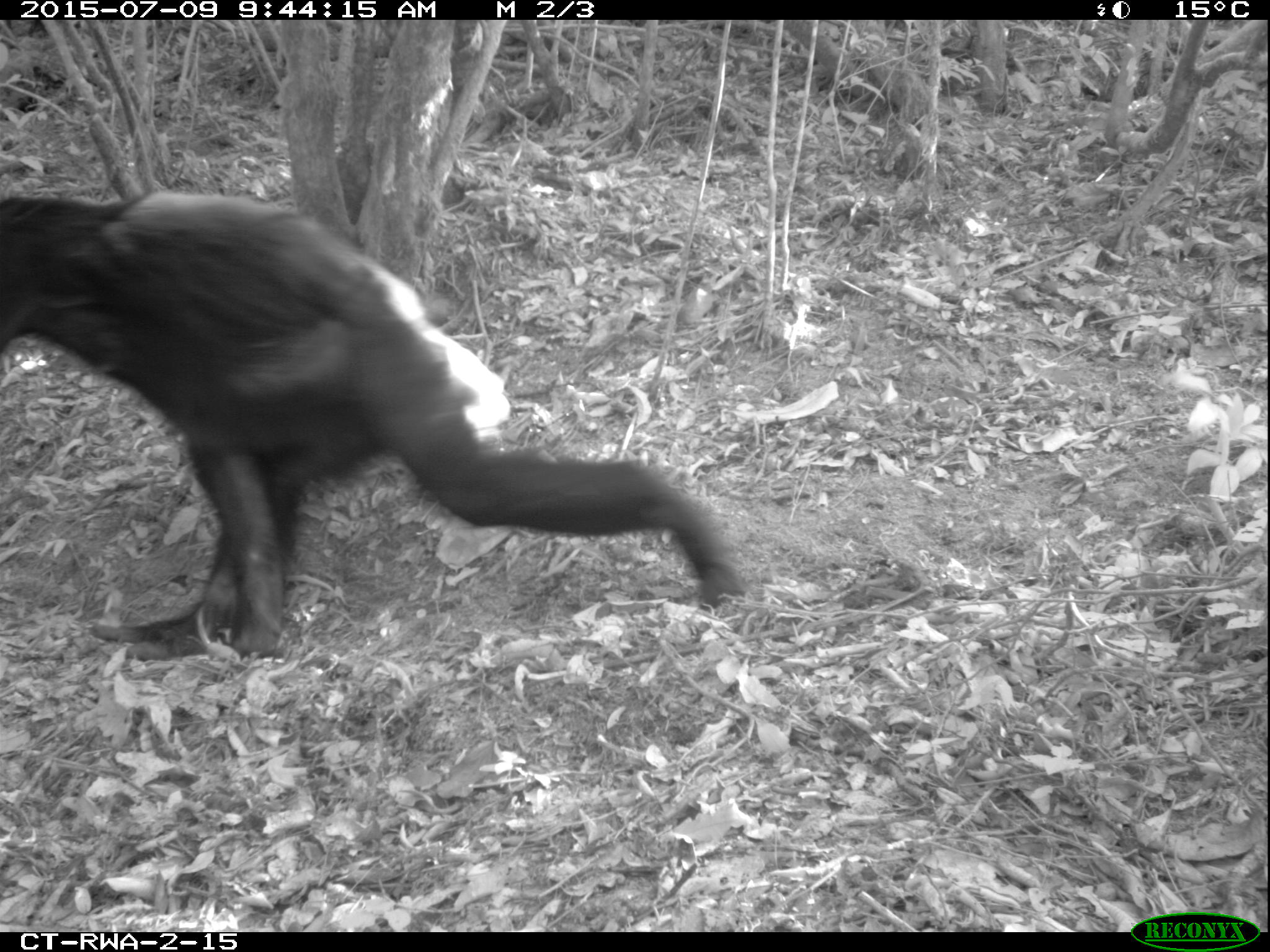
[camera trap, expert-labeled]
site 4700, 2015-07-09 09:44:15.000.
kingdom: Animalia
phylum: Chordata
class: Mammalia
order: Primates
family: Hominidae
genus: Pan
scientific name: Pan troglodytes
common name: chimpanzee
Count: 1.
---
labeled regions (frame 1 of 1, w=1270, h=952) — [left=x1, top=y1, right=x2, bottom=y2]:
pan troglodytes: [left=0, top=185, right=746, bottom=661]